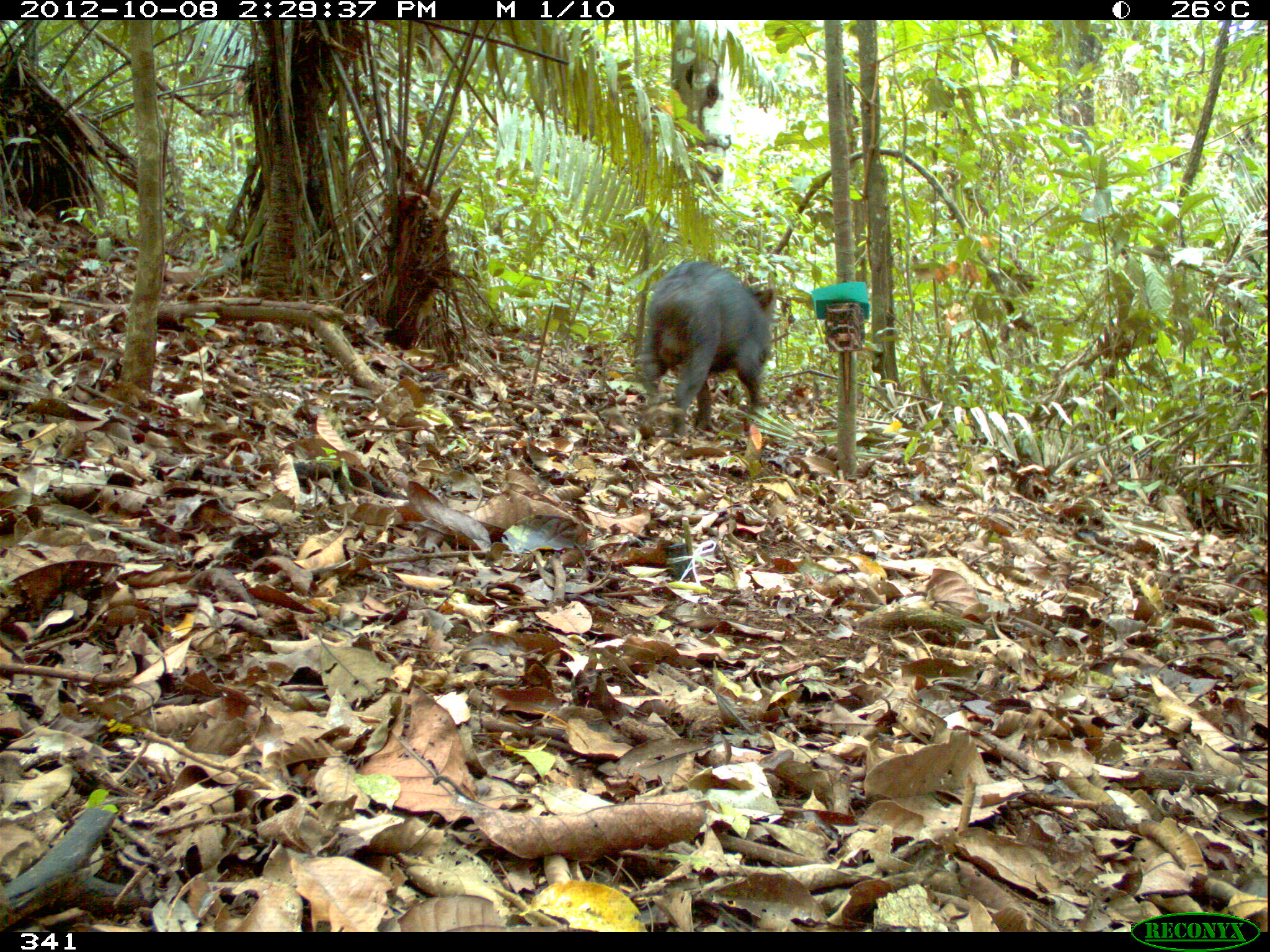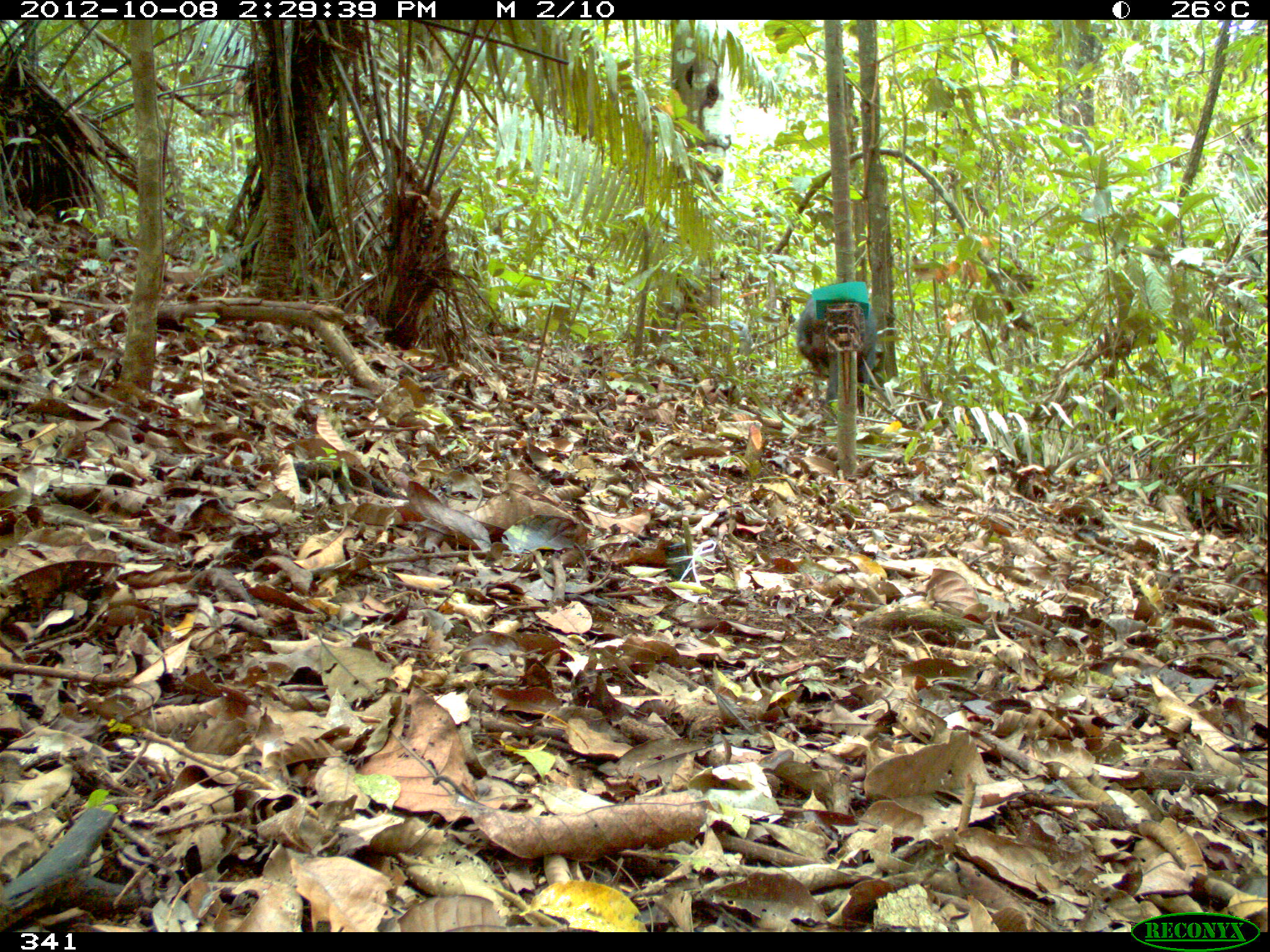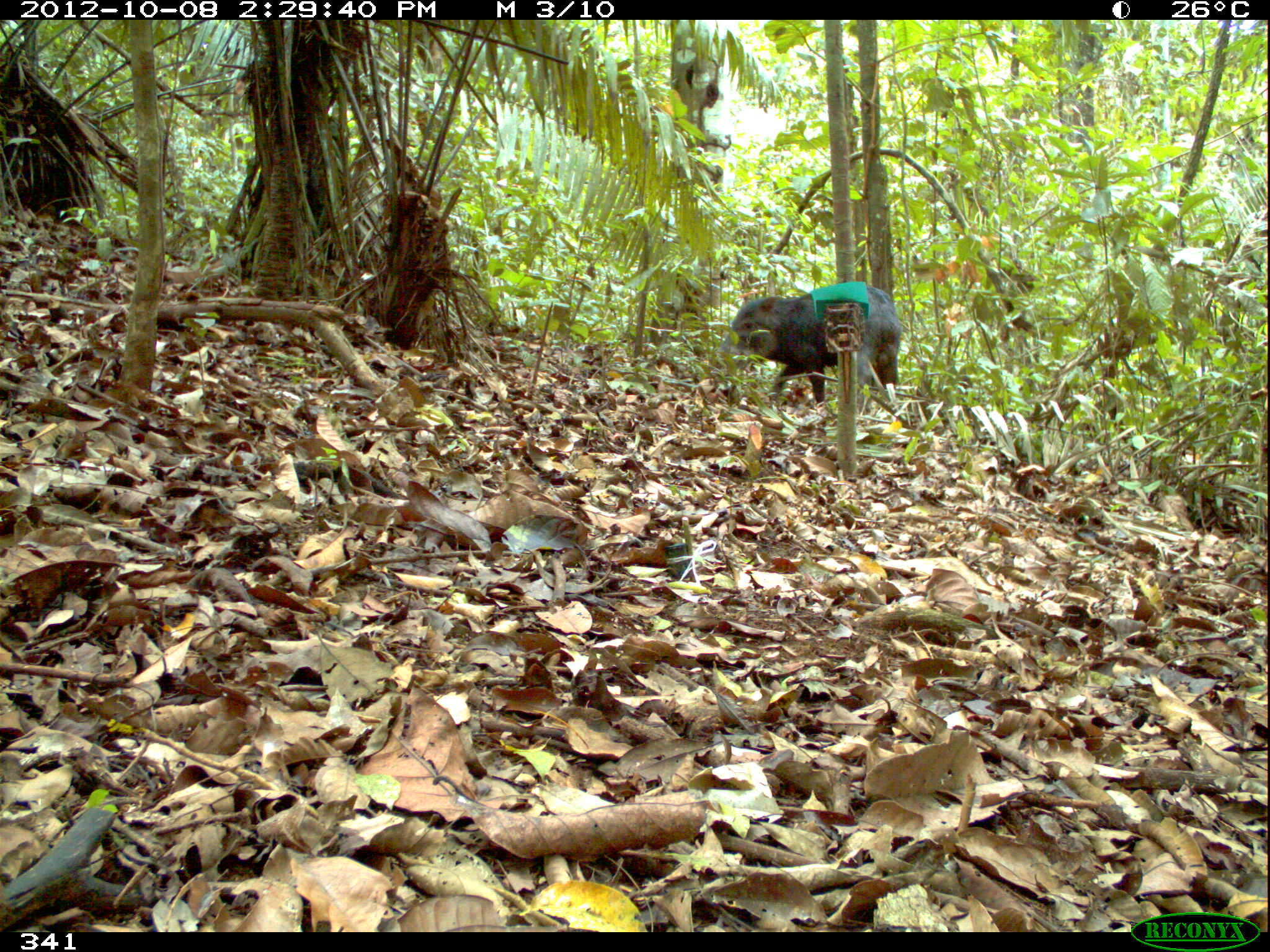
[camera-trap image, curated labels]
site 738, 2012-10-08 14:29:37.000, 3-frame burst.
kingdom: Animalia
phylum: Chordata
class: Mammalia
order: Artiodactyla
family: Tayassuidae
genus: Tayassu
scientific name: Tayassu pecari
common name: white-lipped peccary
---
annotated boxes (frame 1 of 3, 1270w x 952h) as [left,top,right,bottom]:
tayassu pecari: [639,260,775,439]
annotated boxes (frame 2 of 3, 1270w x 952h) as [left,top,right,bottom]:
tayassu pecari: [795,297,878,412]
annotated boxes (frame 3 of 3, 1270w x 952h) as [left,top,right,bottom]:
tayassu pecari: [719,285,903,405]